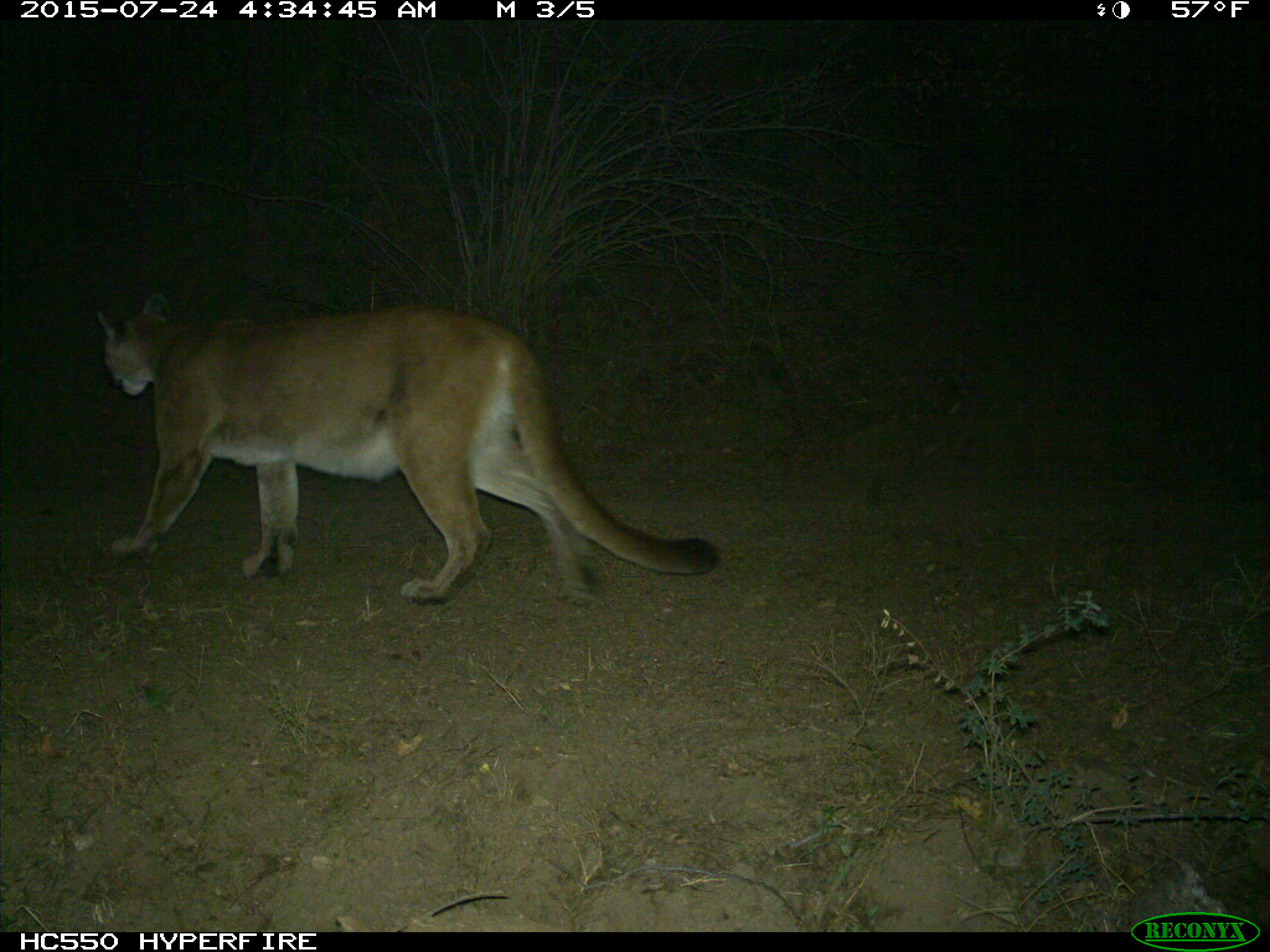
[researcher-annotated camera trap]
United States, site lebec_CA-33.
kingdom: Animalia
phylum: Chordata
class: Mammalia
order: Carnivora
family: Felidae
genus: Puma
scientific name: Puma concolor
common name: mountain lion